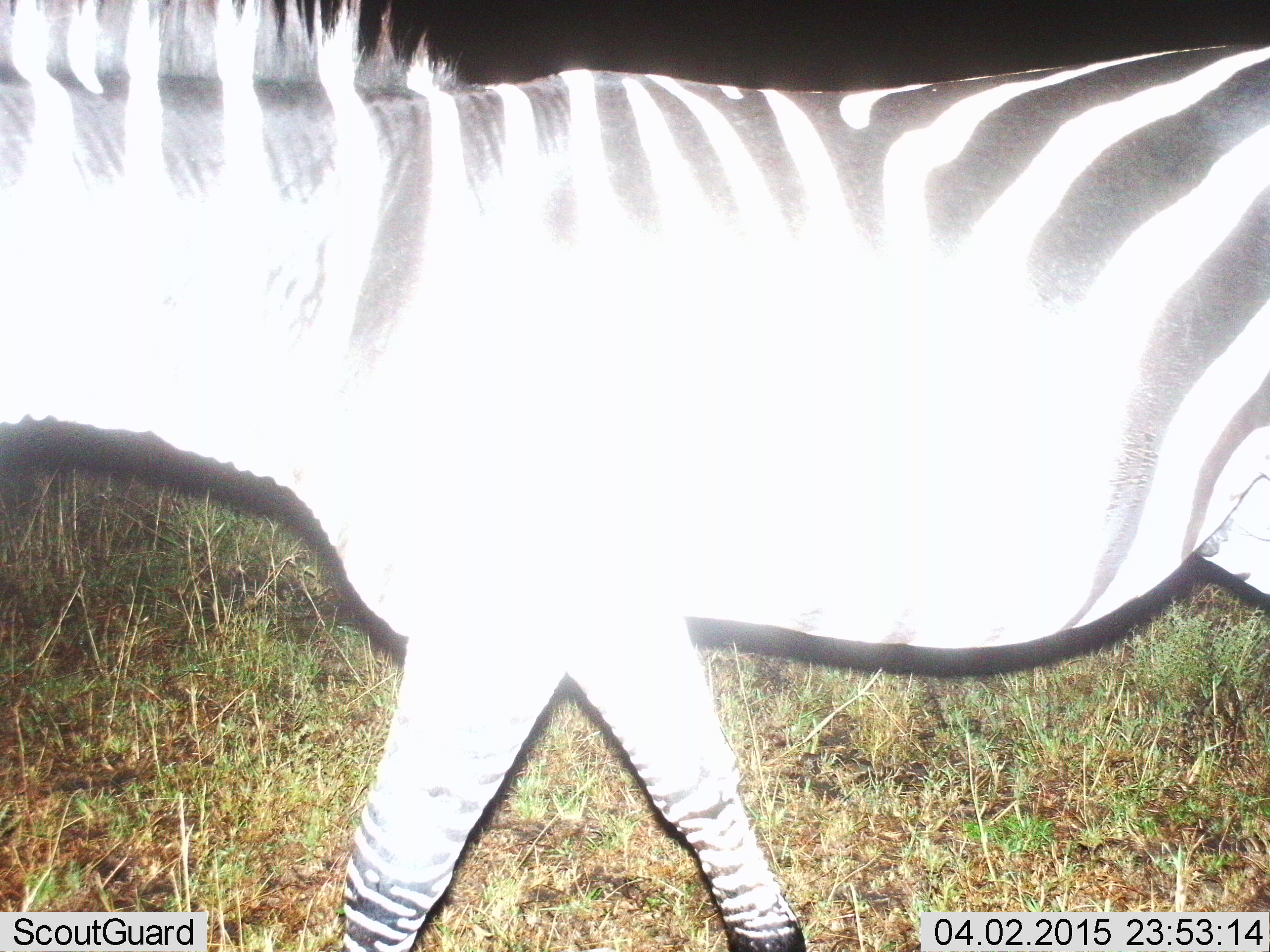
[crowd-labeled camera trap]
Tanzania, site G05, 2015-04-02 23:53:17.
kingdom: Animalia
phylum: Chordata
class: Mammalia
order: Perissodactyla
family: Equidae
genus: Equus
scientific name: Equus quagga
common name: plains zebra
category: zebra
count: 1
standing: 10%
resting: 0%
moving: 90%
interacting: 0%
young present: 0%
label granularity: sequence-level